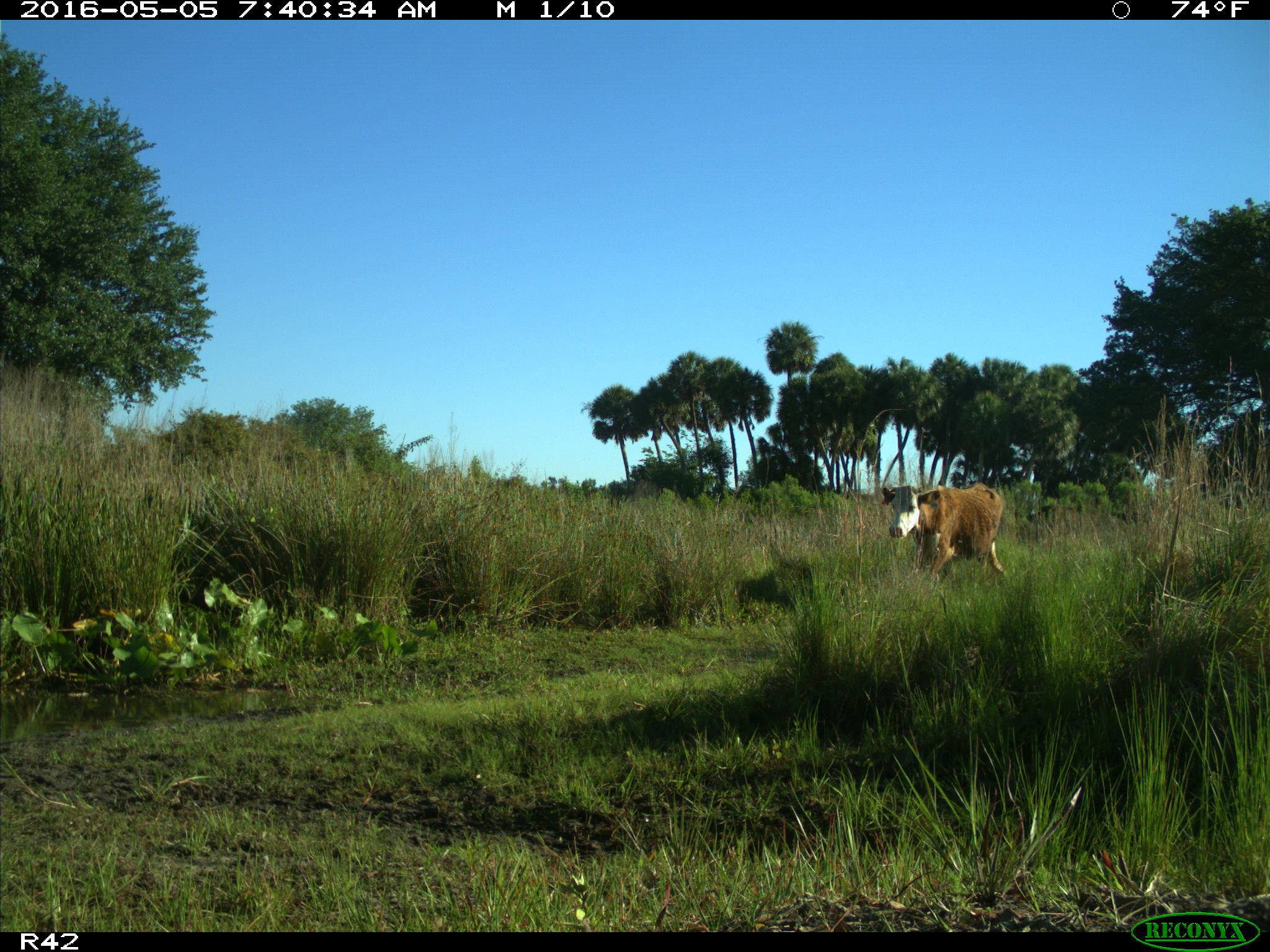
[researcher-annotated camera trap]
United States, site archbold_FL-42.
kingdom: Animalia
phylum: Chordata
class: Mammalia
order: Artiodactyla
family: Bovidae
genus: Bos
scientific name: Bos taurus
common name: domestic cow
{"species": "Bos taurus (domestic cow)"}